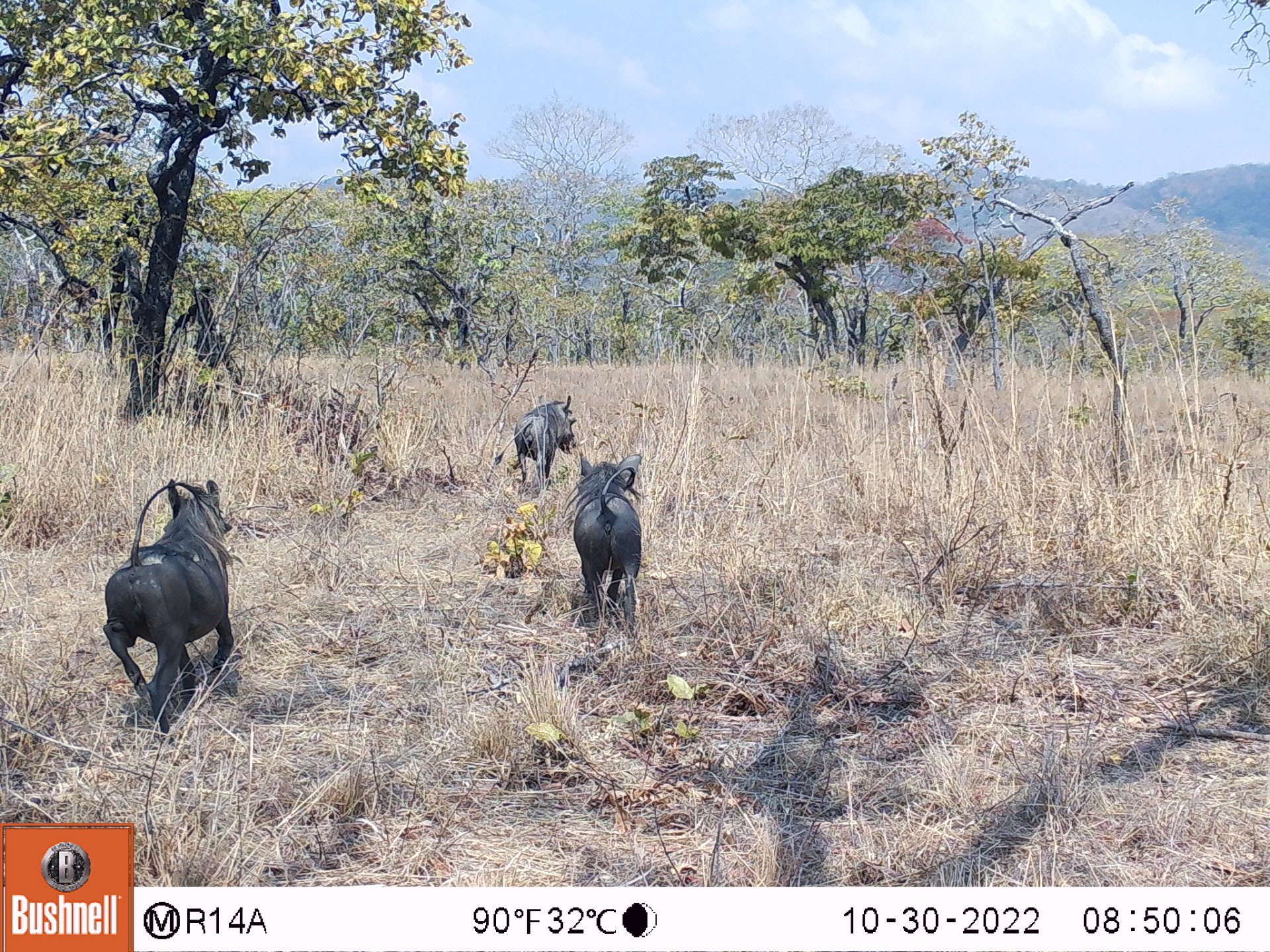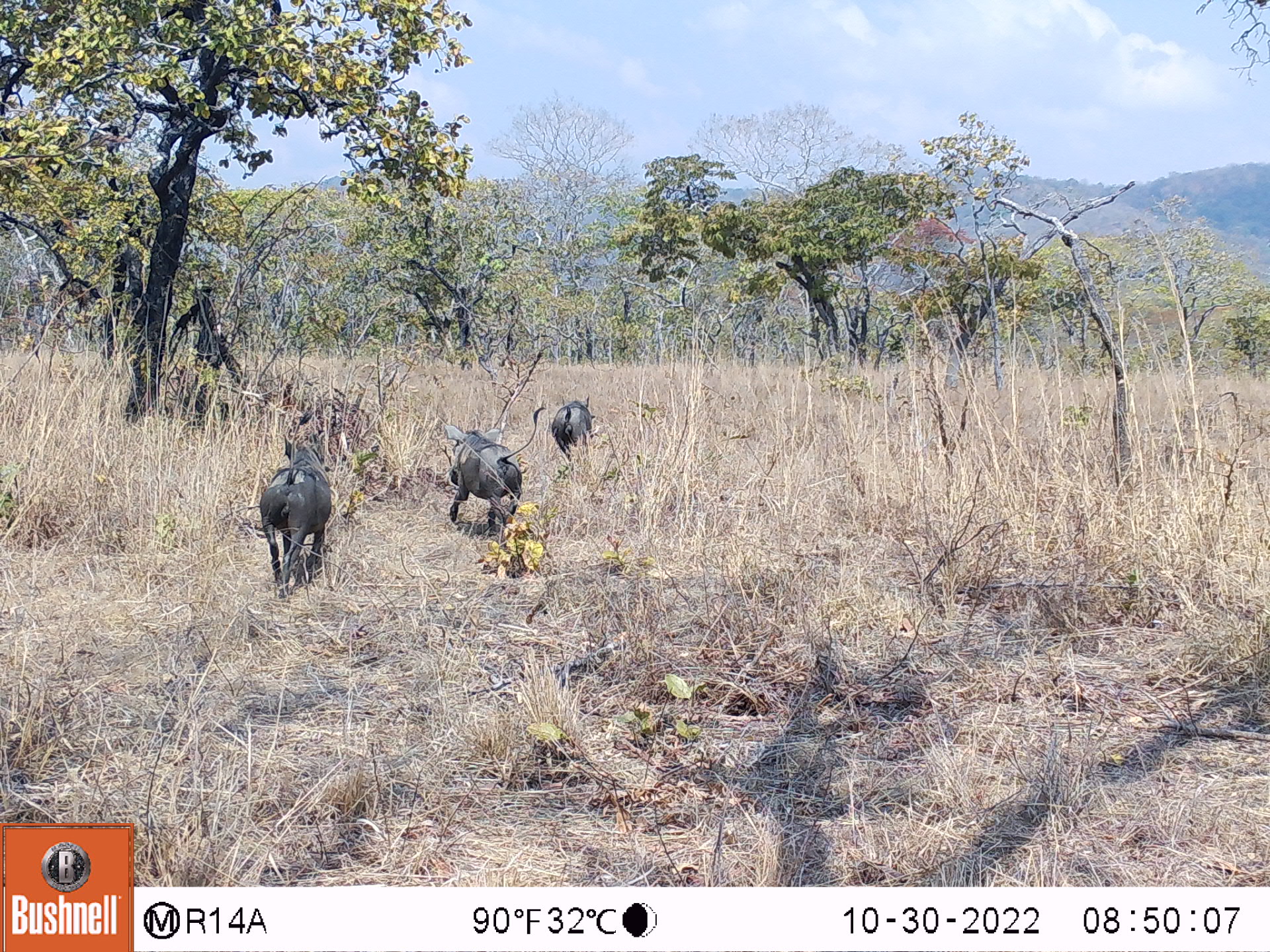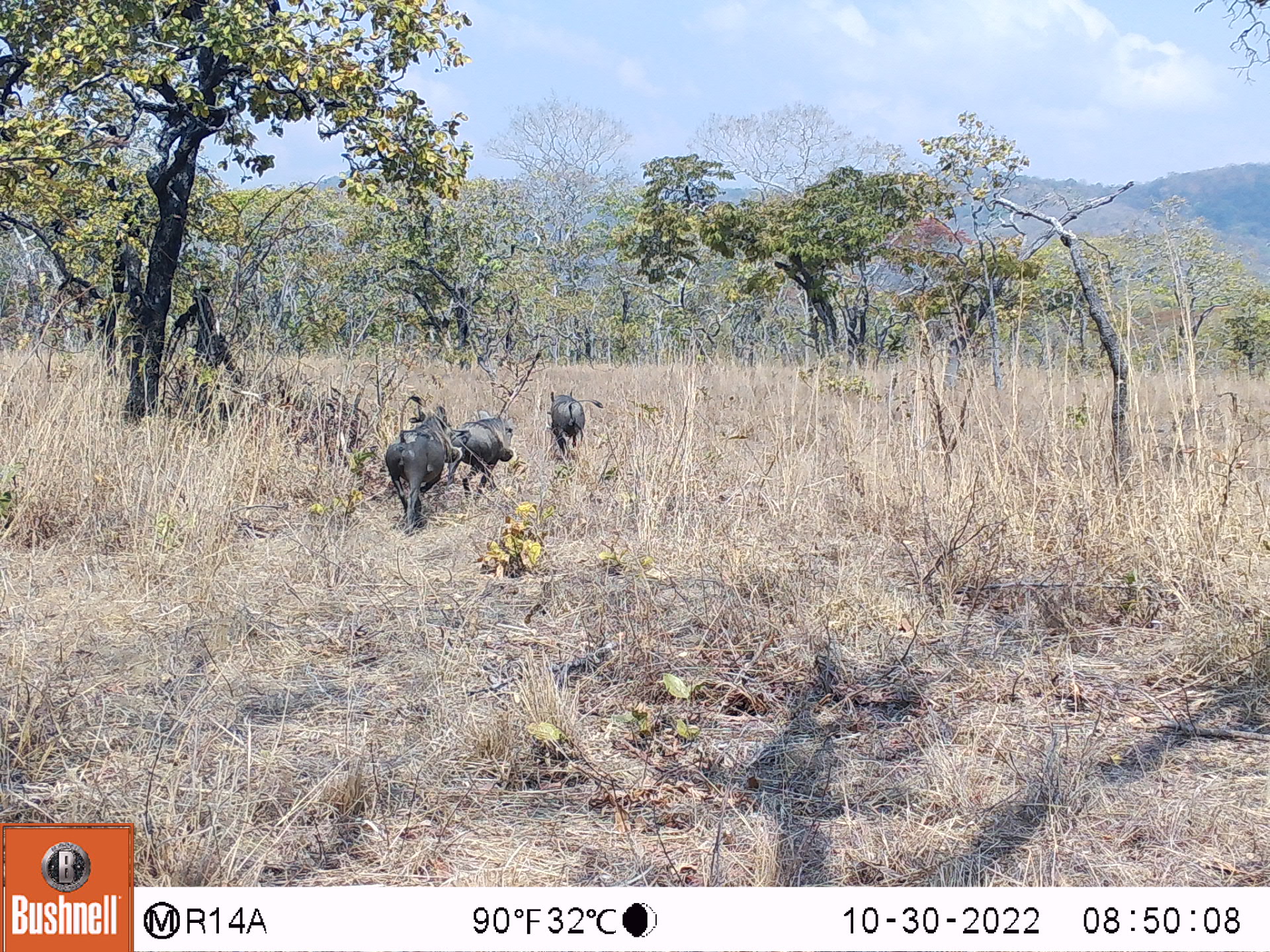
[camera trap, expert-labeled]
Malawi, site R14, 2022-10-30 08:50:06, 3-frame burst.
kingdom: Animalia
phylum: Chordata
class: Mammalia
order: Artiodactyla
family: Suidae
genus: Phacochoerus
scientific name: Phacochoerus africanus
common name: common warthog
Common warthog (Phacochoerus africanus), count 3.